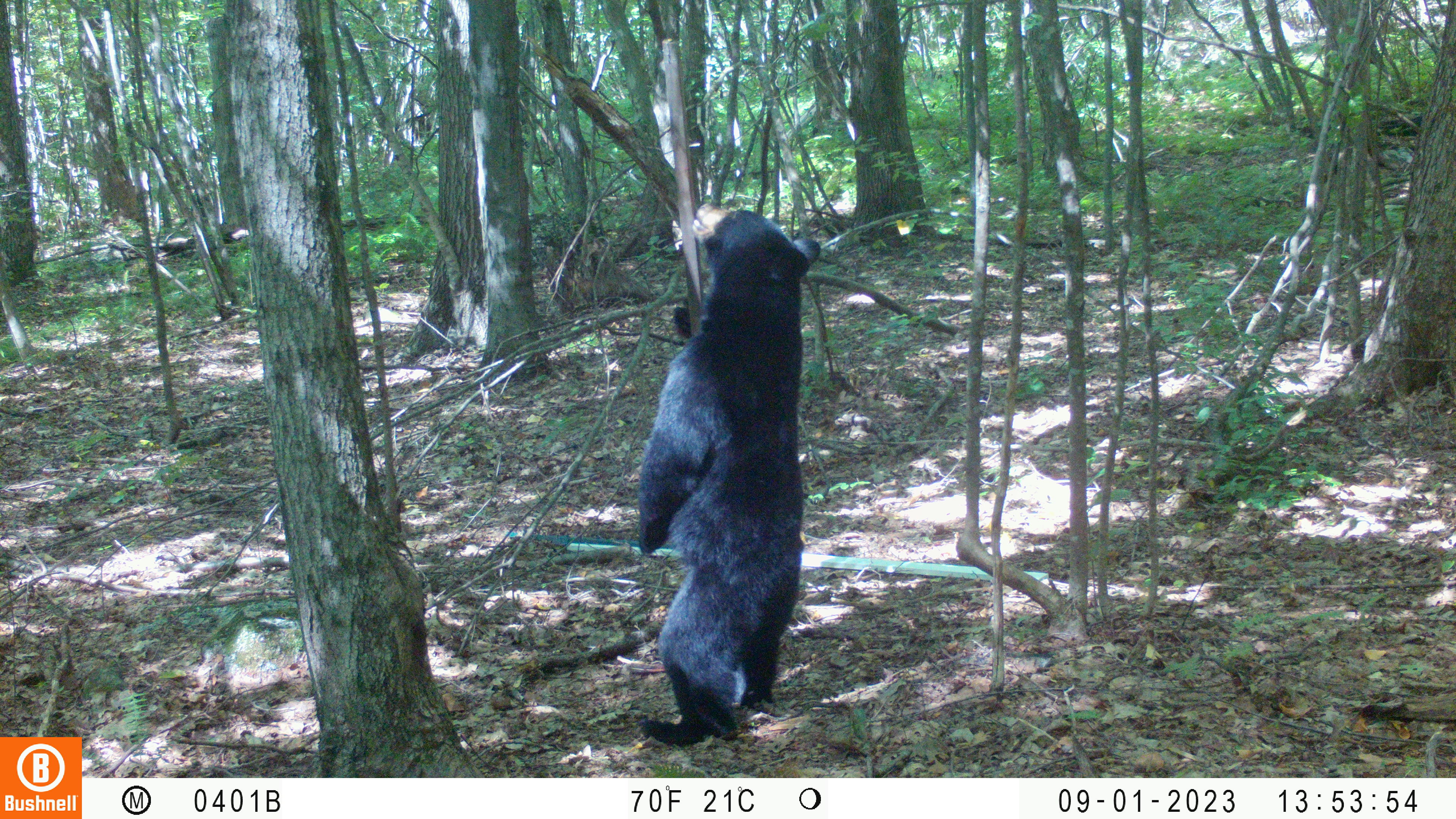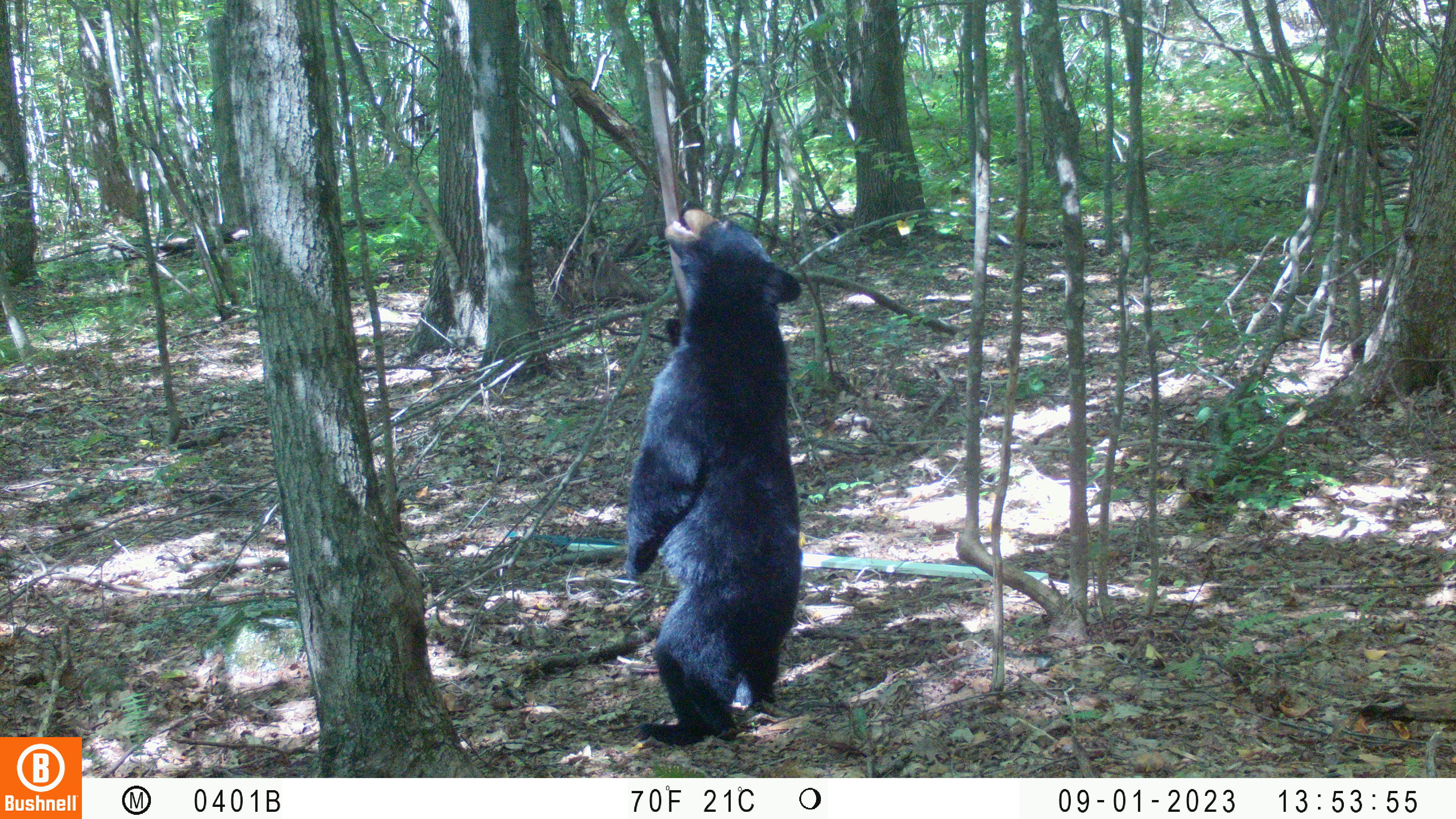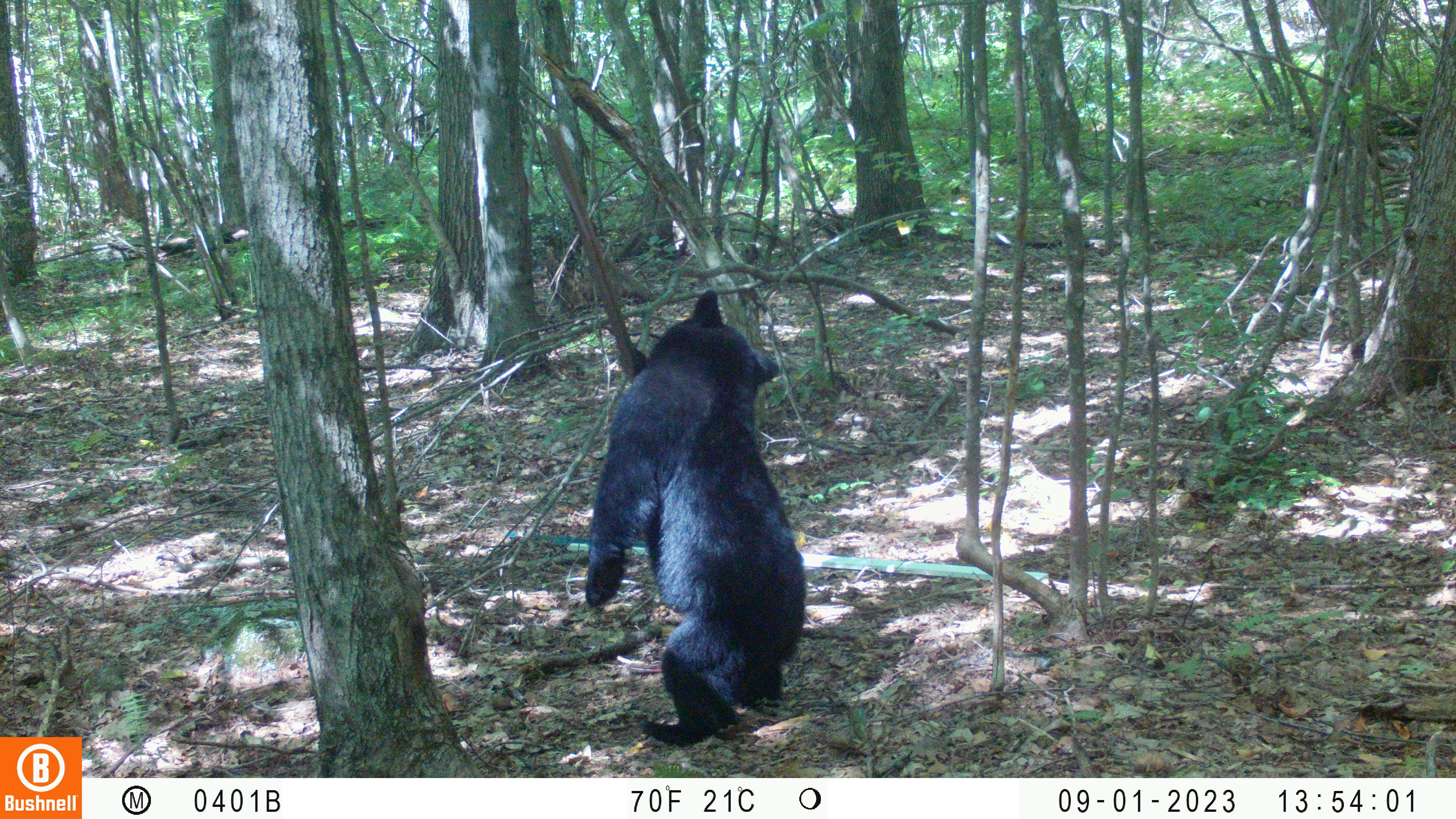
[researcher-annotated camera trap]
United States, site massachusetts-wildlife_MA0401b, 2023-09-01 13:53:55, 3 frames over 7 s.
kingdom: Animalia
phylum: Chordata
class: Mammalia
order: Carnivora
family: Ursidae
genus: Ursus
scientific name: Ursus americanus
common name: black bear